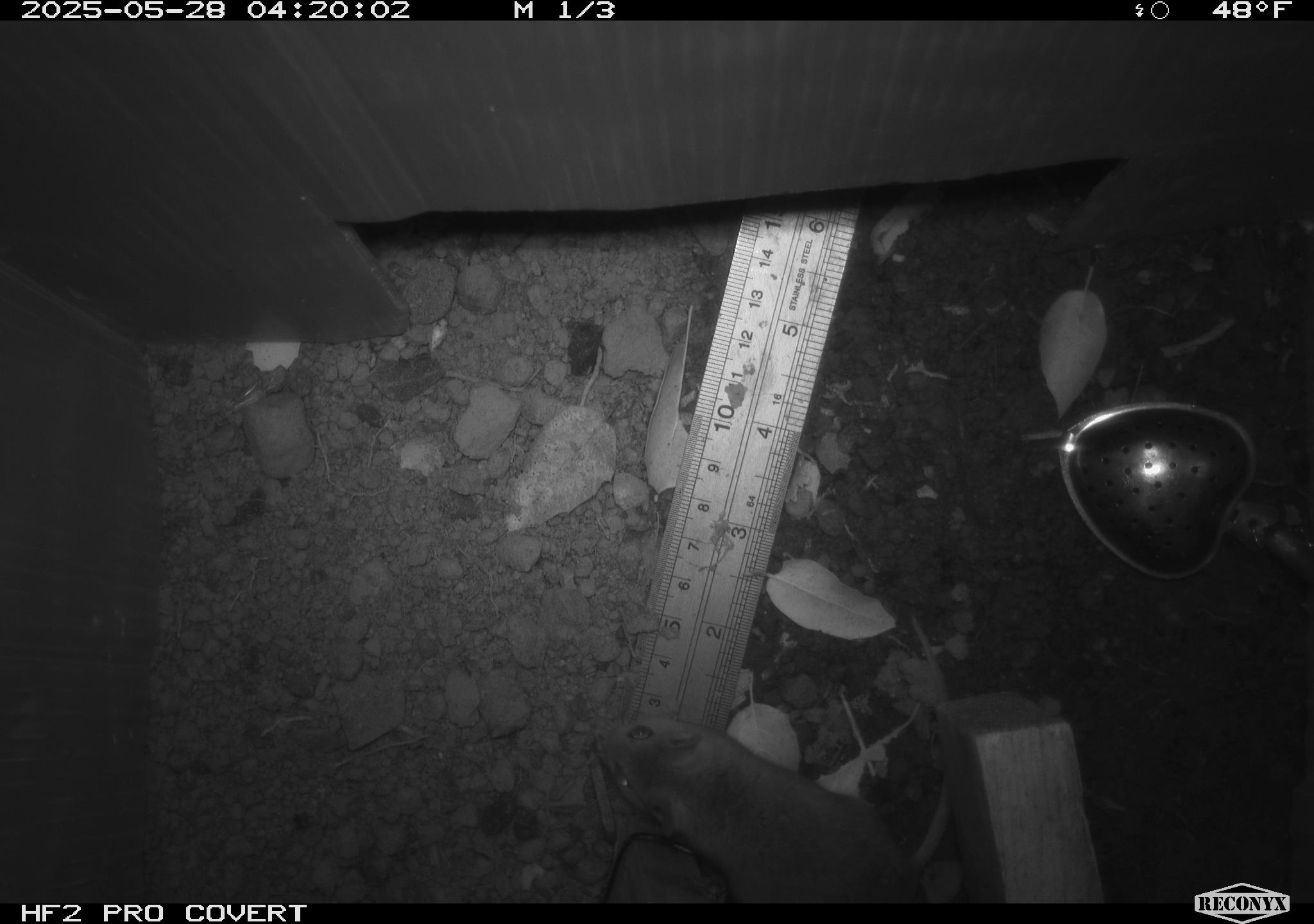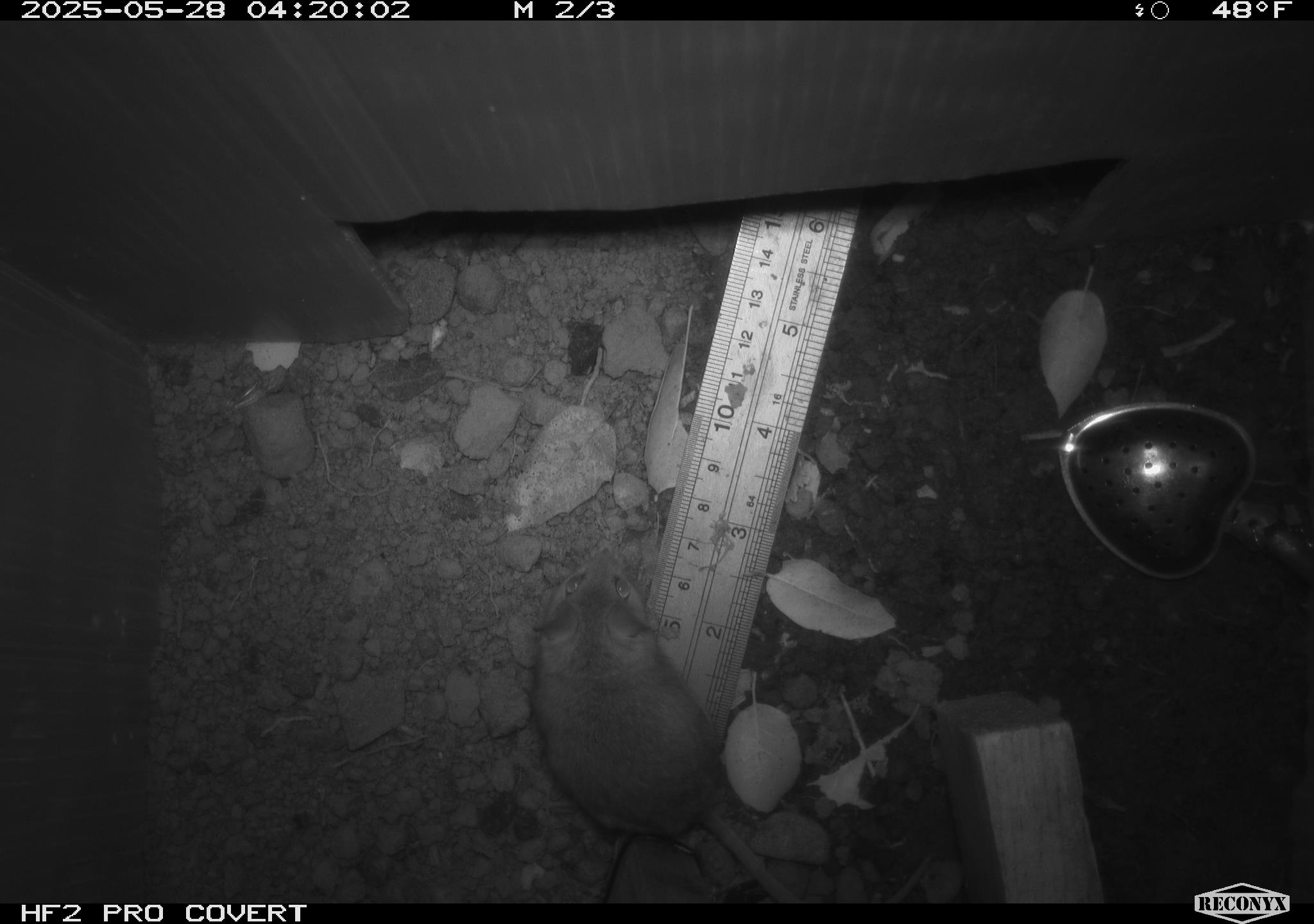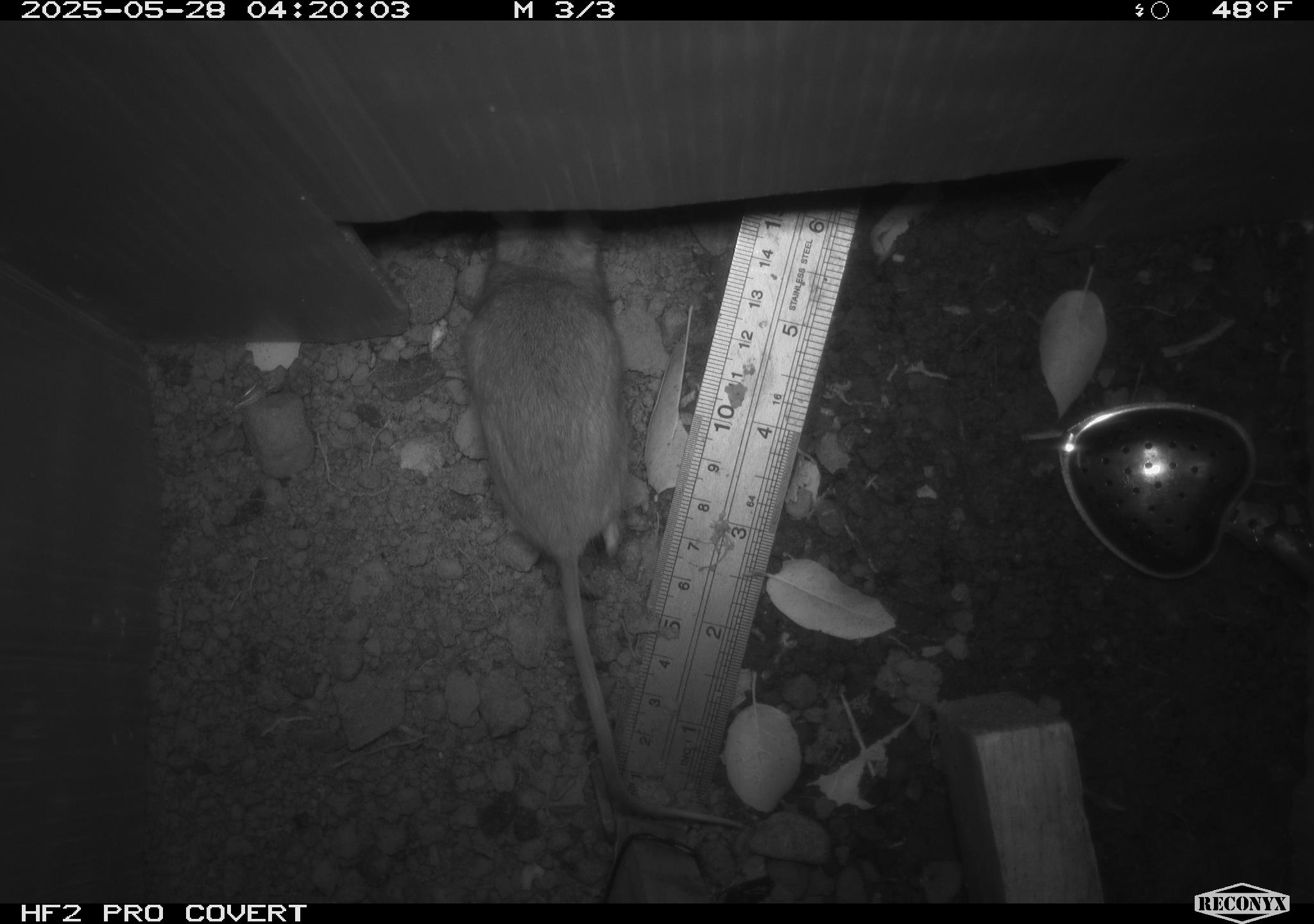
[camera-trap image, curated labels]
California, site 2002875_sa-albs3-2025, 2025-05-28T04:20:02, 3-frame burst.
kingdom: Animalia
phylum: Chordata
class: Mammalia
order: Rodentia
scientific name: Rodentia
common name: mouse species